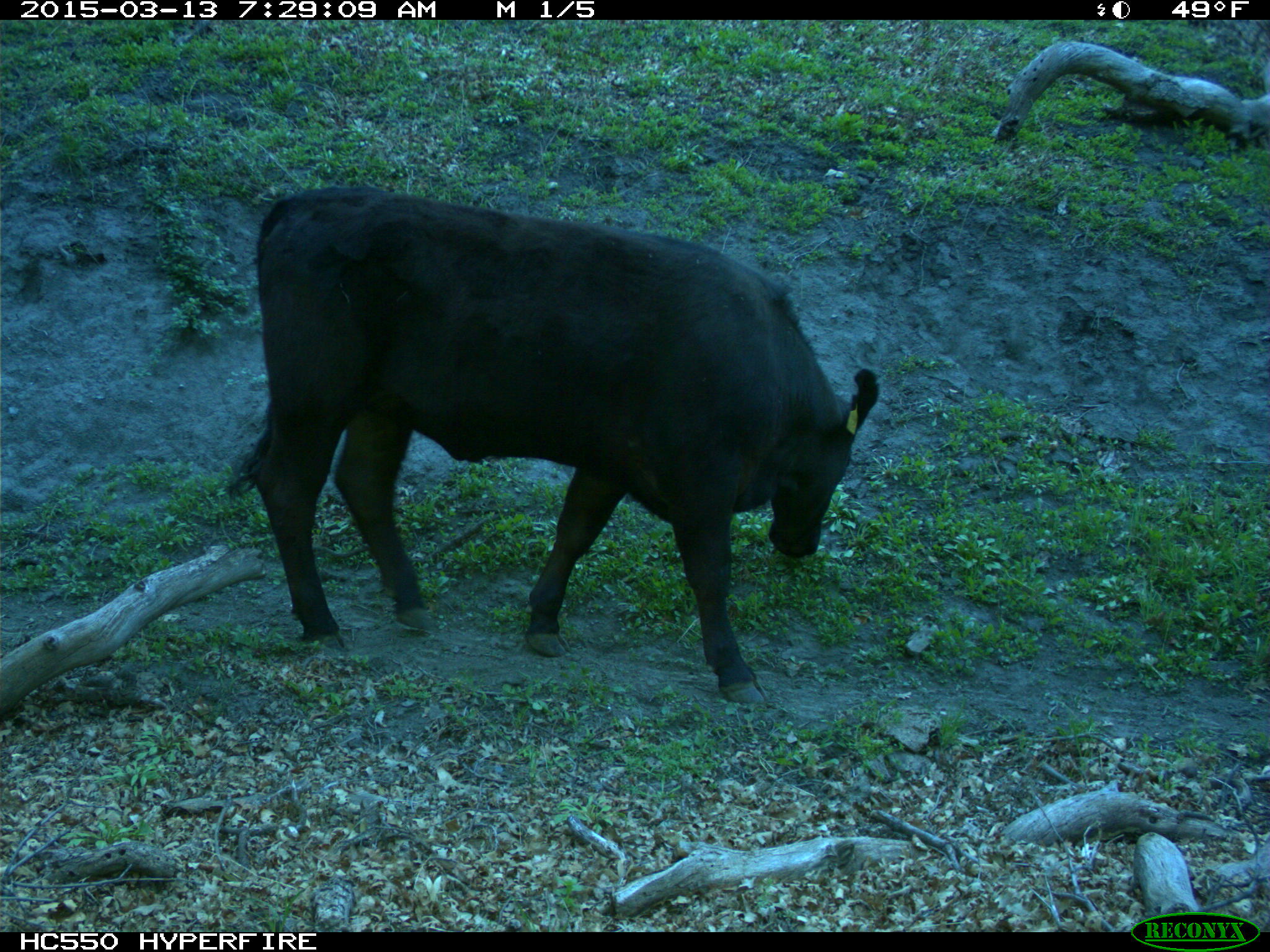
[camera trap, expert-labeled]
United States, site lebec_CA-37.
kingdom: Animalia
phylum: Chordata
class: Mammalia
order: Artiodactyla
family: Bovidae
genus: Bos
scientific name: Bos taurus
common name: domestic cow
Bos taurus (domestic cow).